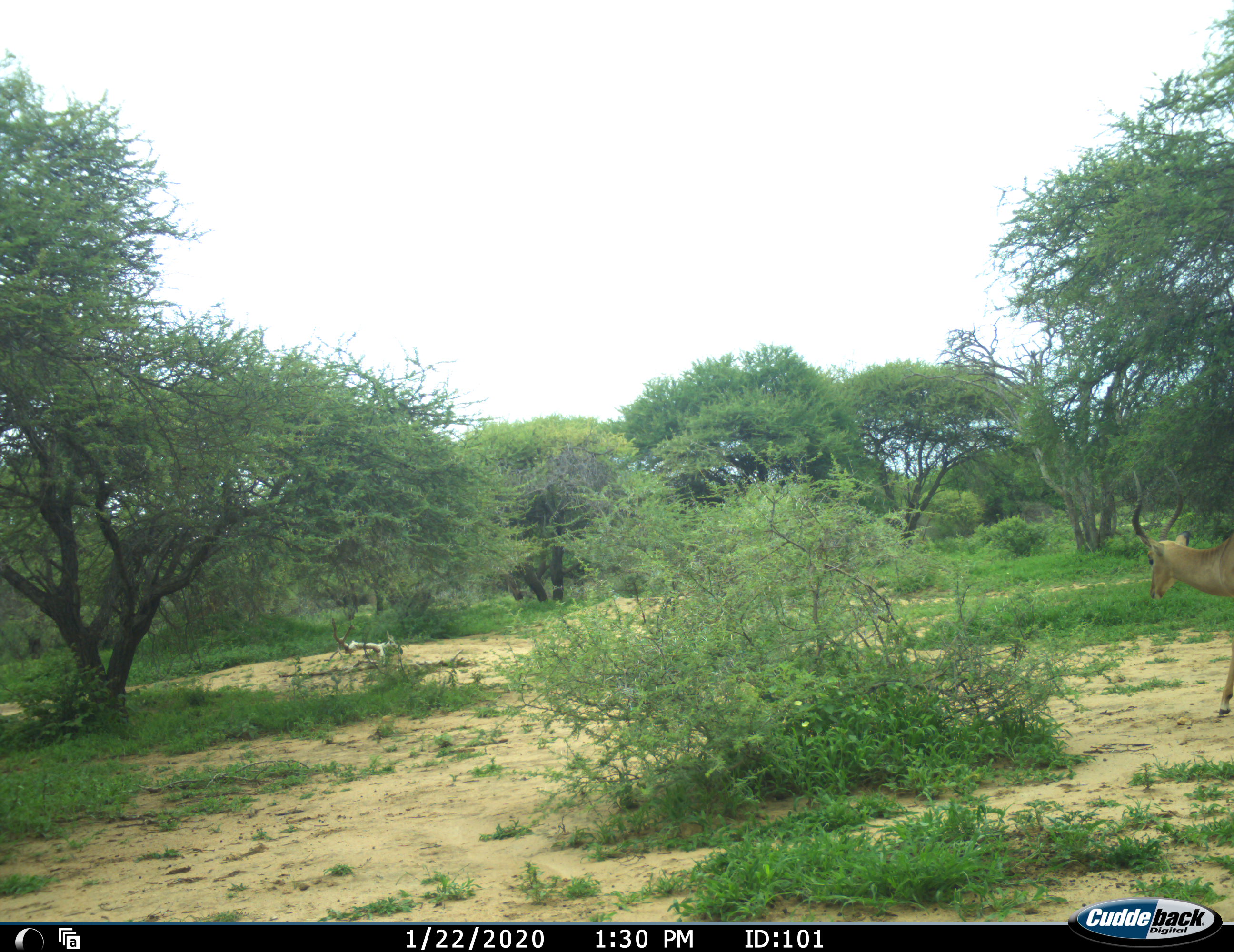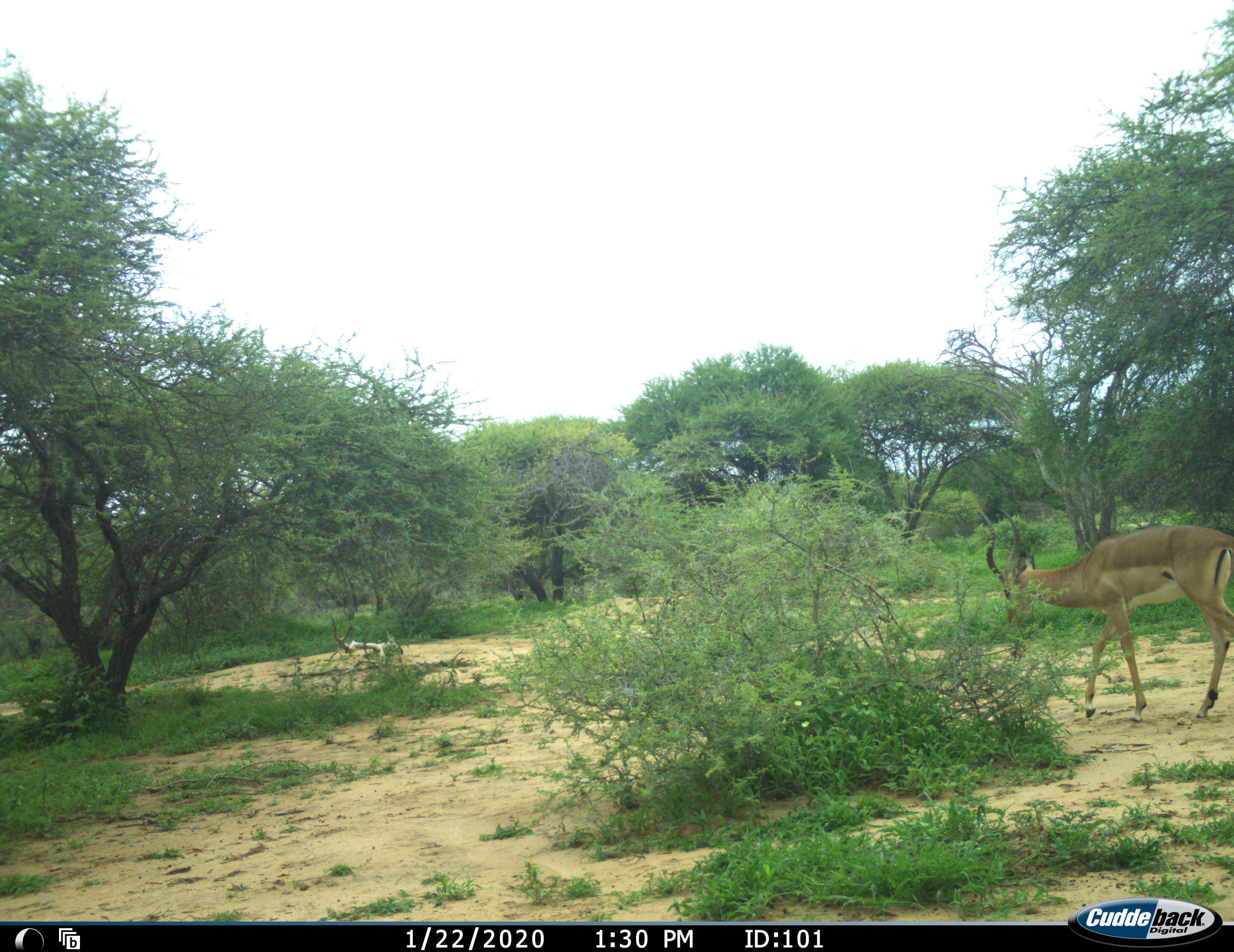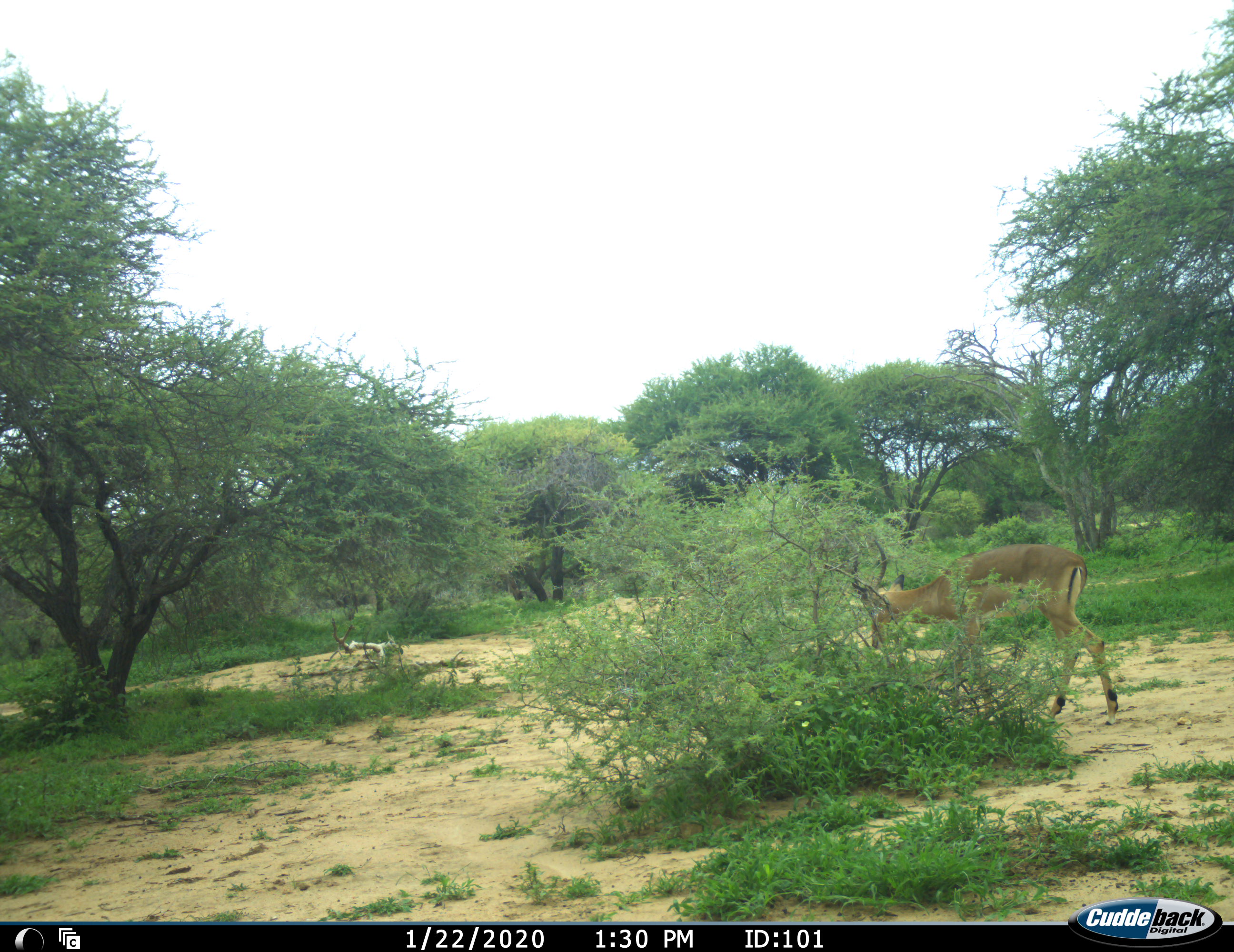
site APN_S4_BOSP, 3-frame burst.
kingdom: Animalia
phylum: Chordata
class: Mammalia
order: Artiodactyla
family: Bovidae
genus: Aepyceros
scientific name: Aepyceros melampus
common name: impala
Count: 1.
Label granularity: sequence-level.